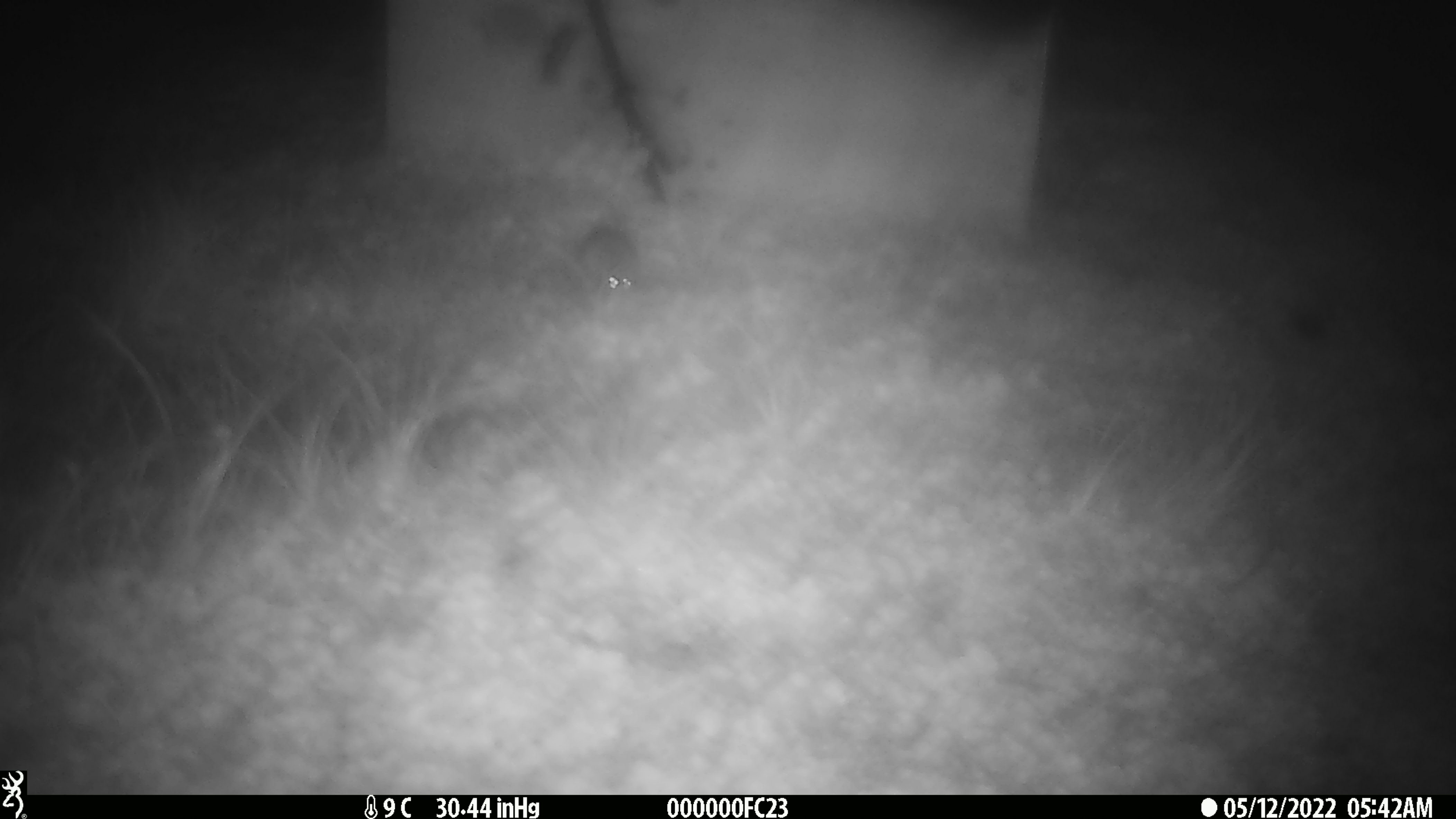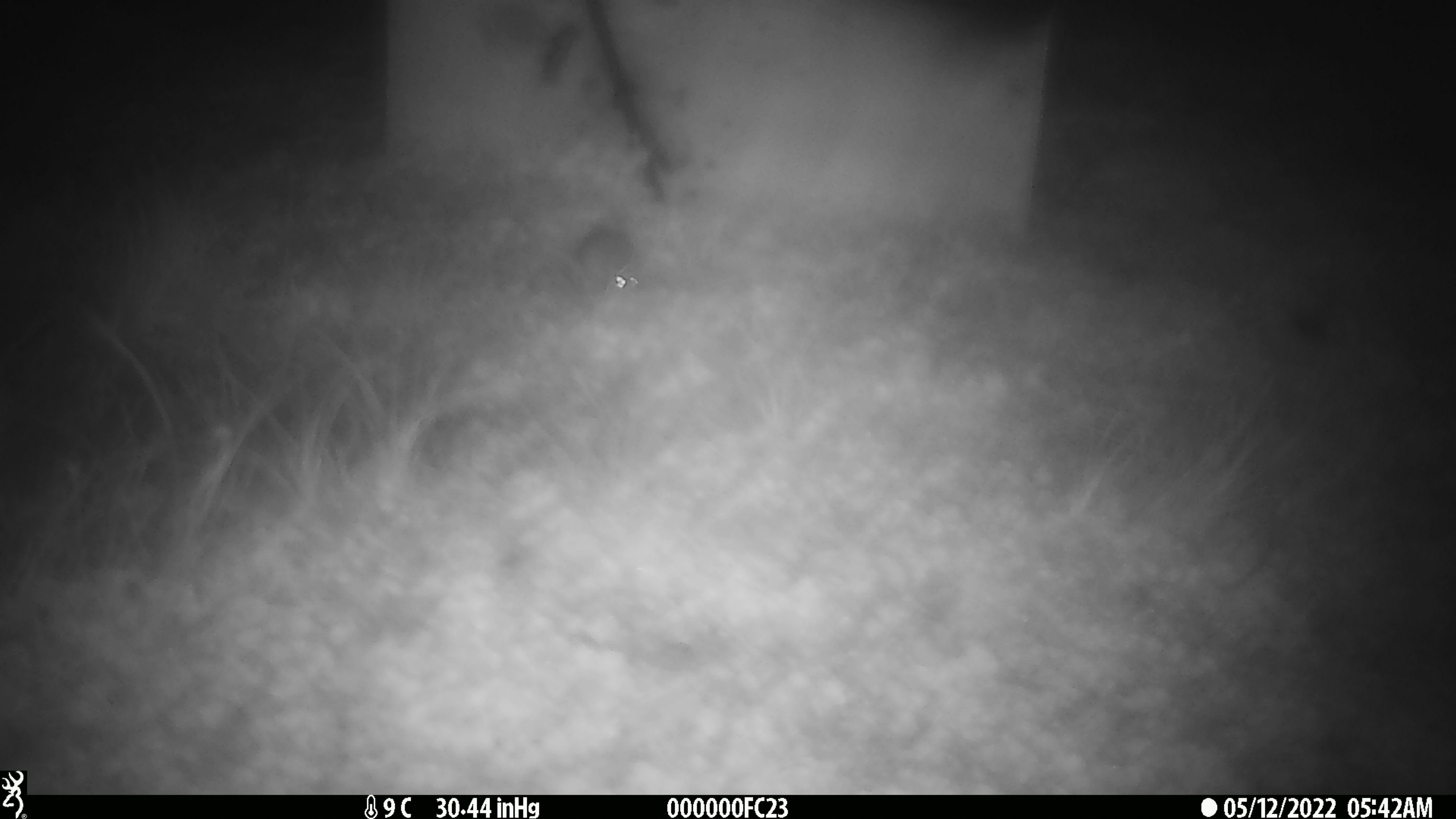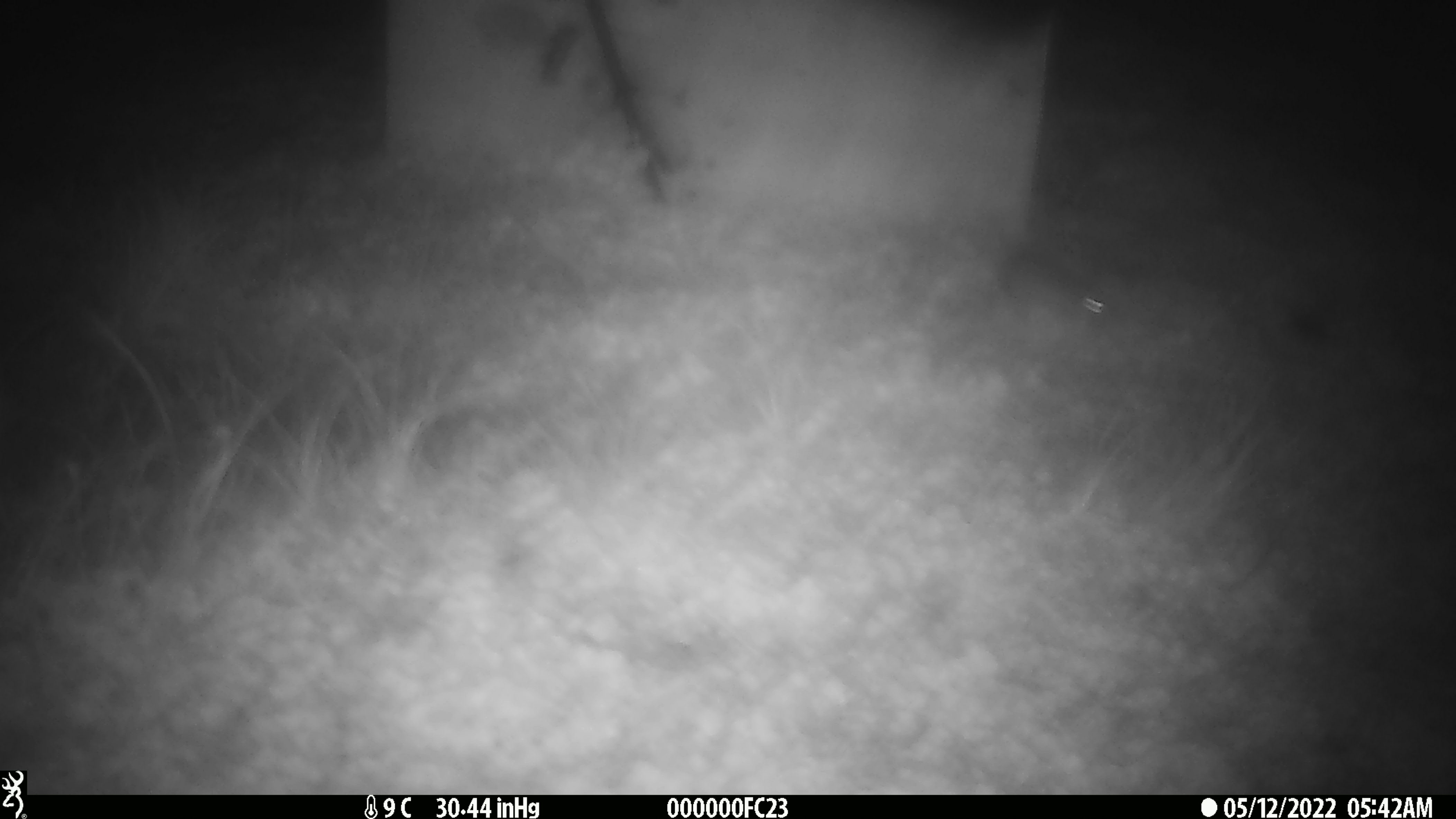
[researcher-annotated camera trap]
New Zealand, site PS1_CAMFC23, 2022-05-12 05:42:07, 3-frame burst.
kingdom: Animalia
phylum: Chordata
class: Mammalia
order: Rodentia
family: Muridae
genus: Mus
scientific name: Mus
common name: mouse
Mouse (Mus).